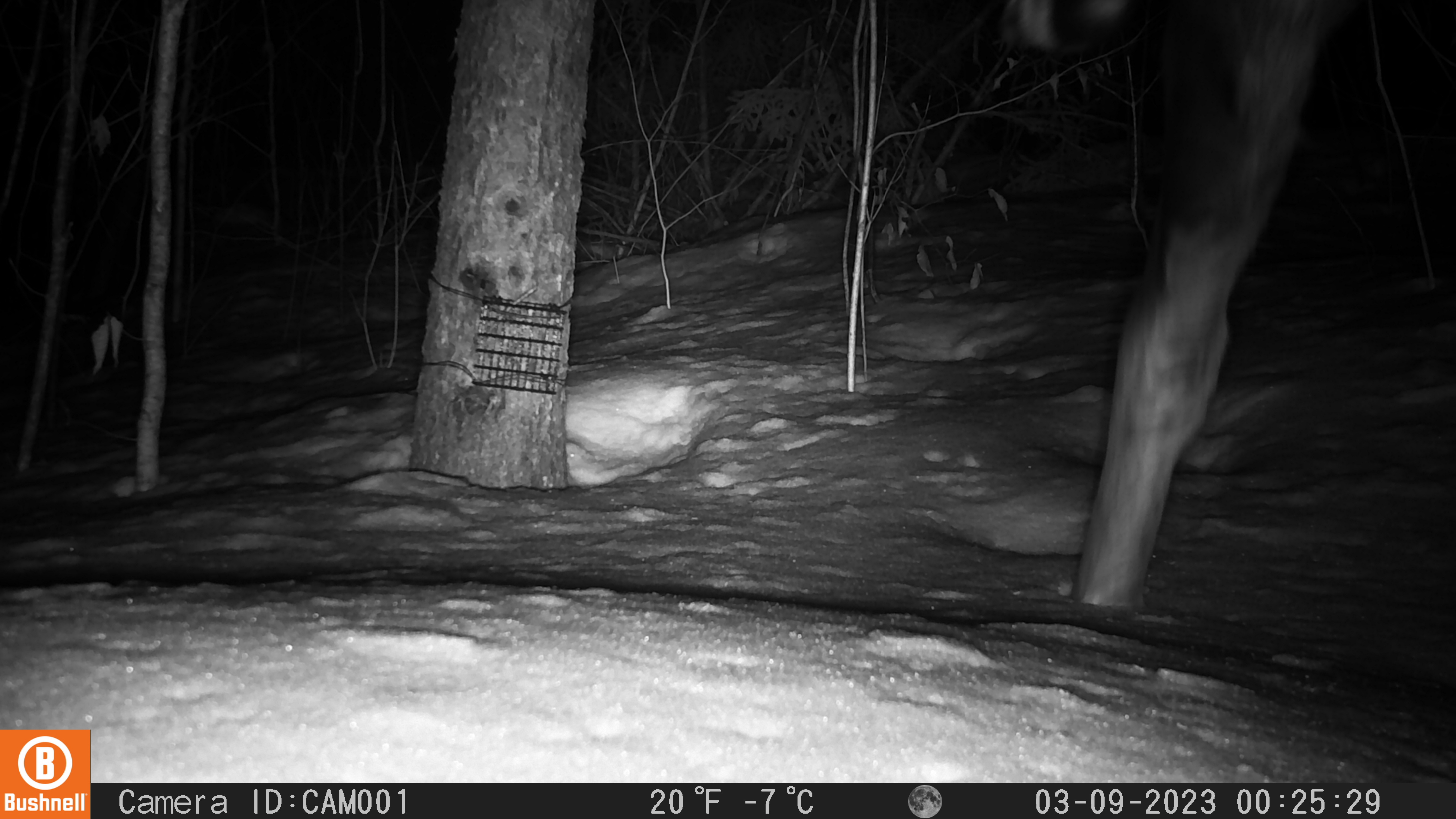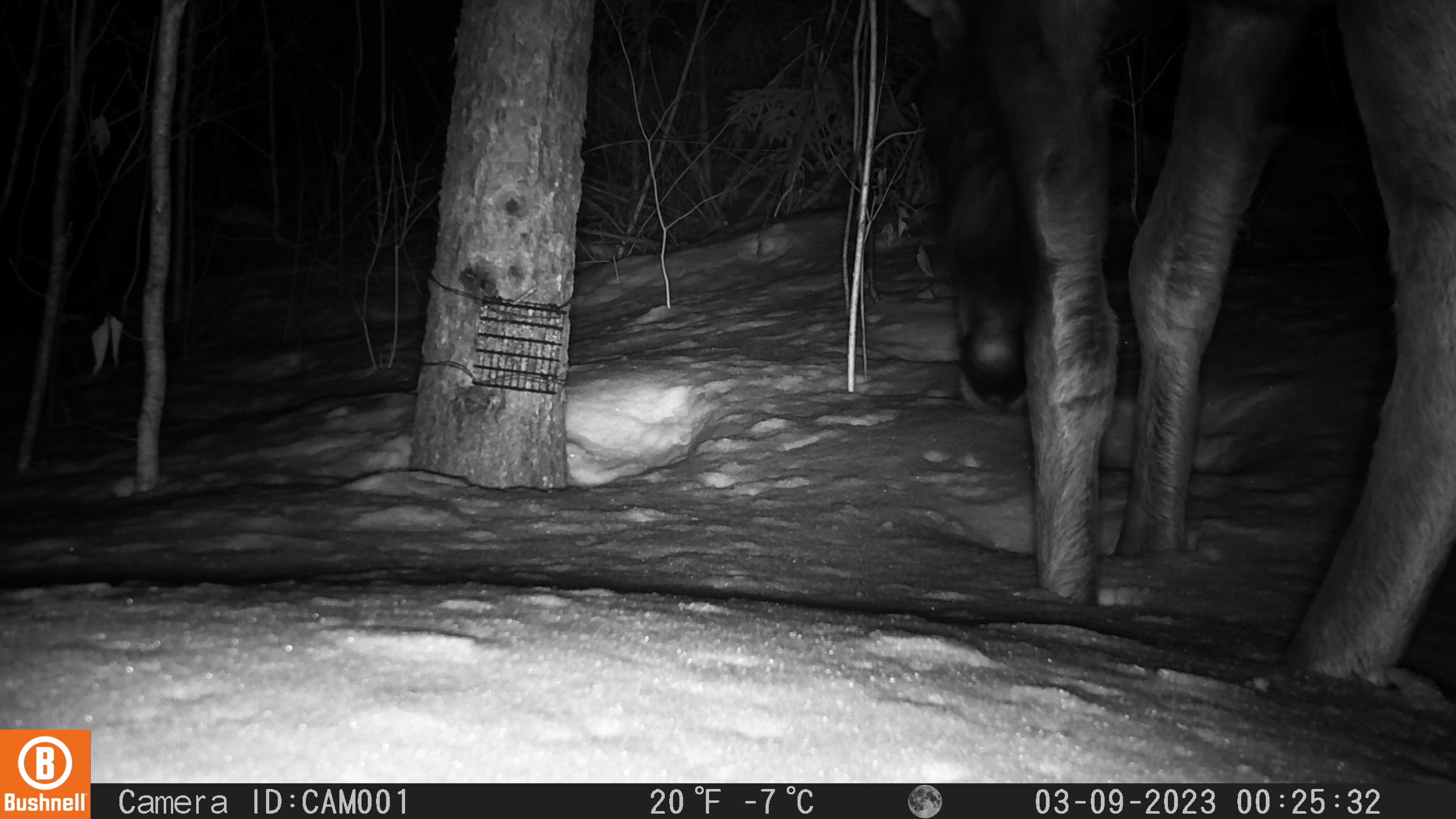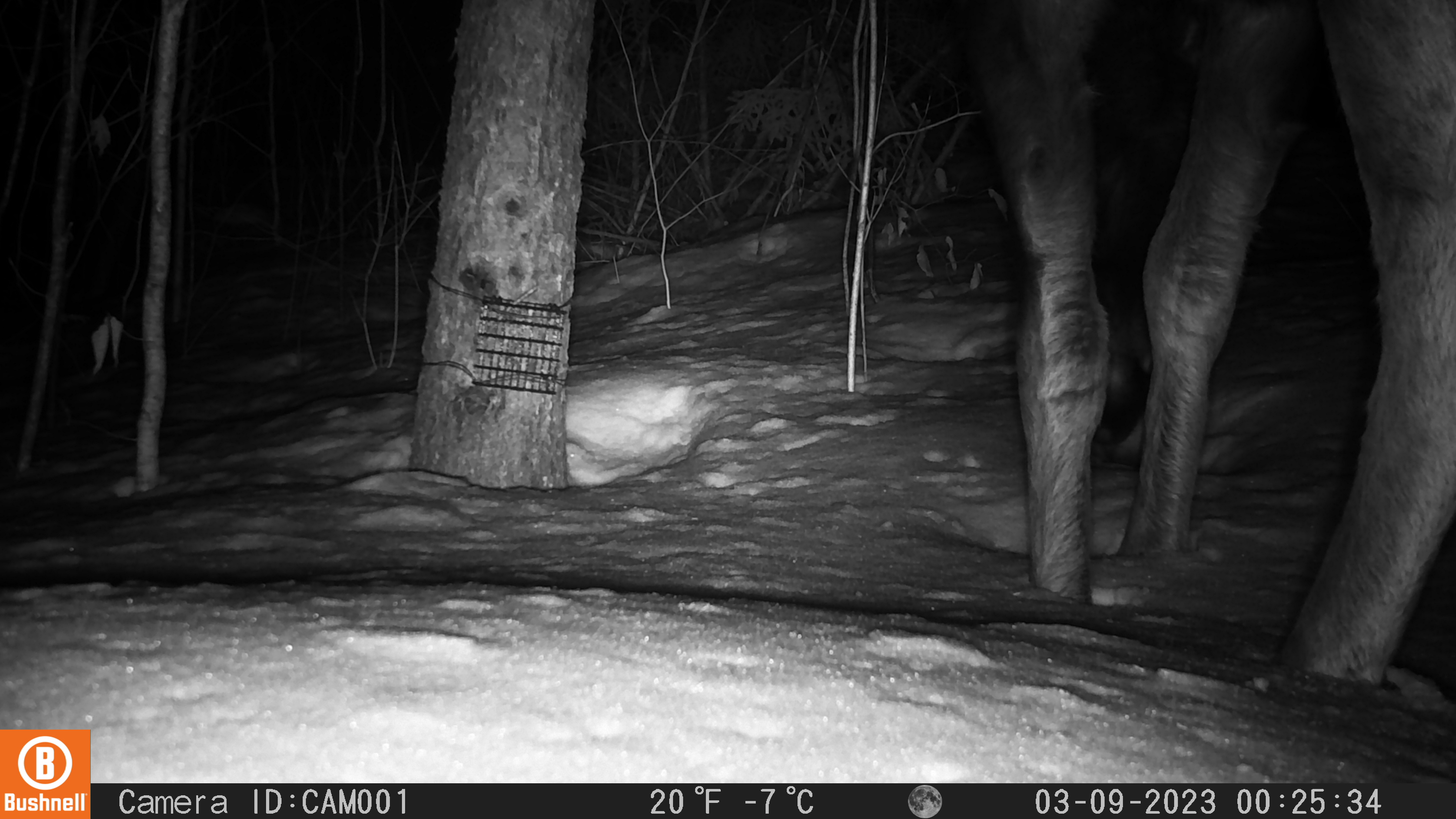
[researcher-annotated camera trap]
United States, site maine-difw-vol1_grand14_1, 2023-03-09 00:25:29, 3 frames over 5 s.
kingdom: Animalia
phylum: Chordata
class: Mammalia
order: Artiodactyla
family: Cervidae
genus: Alces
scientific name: Alces alces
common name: moose